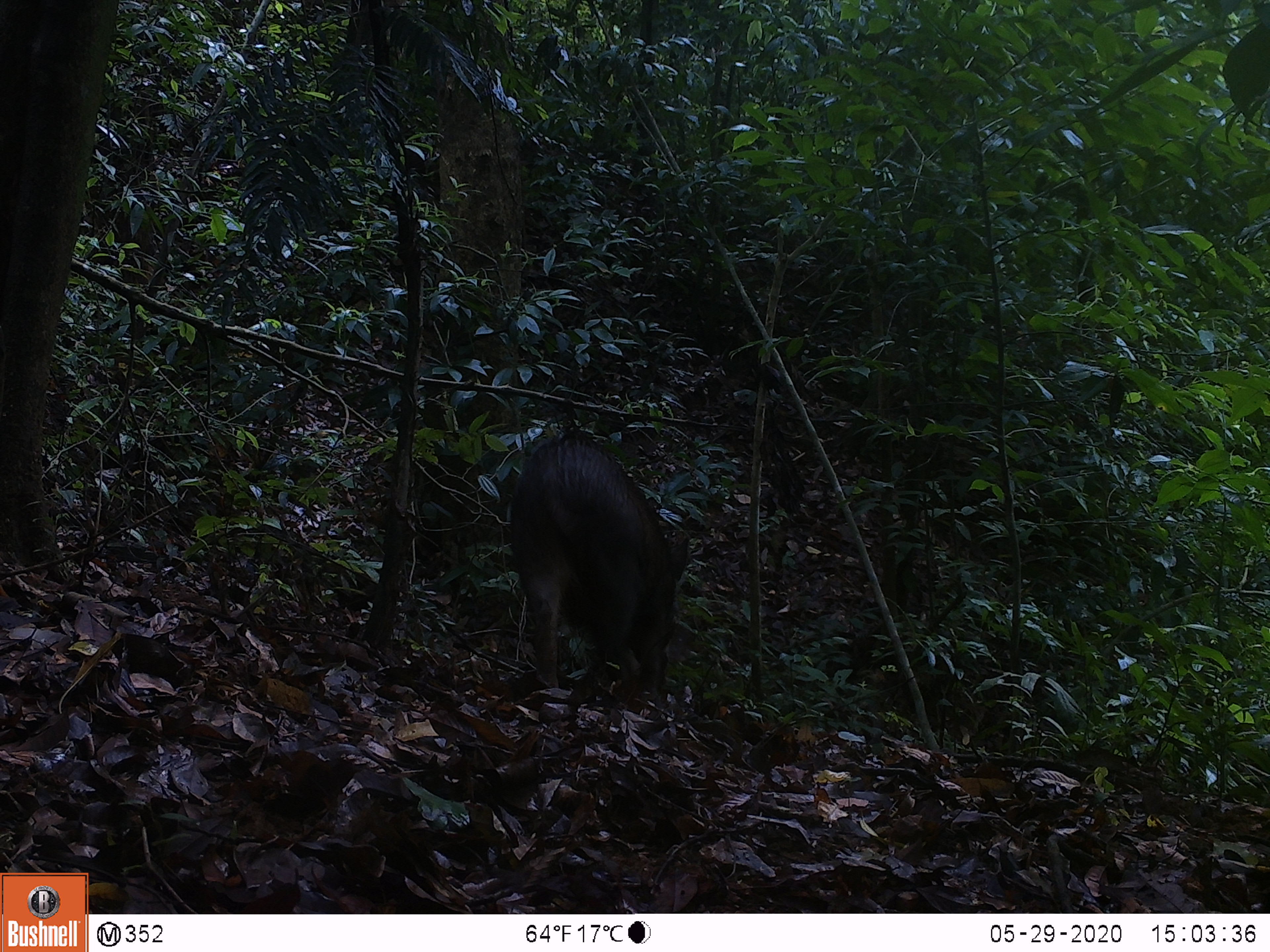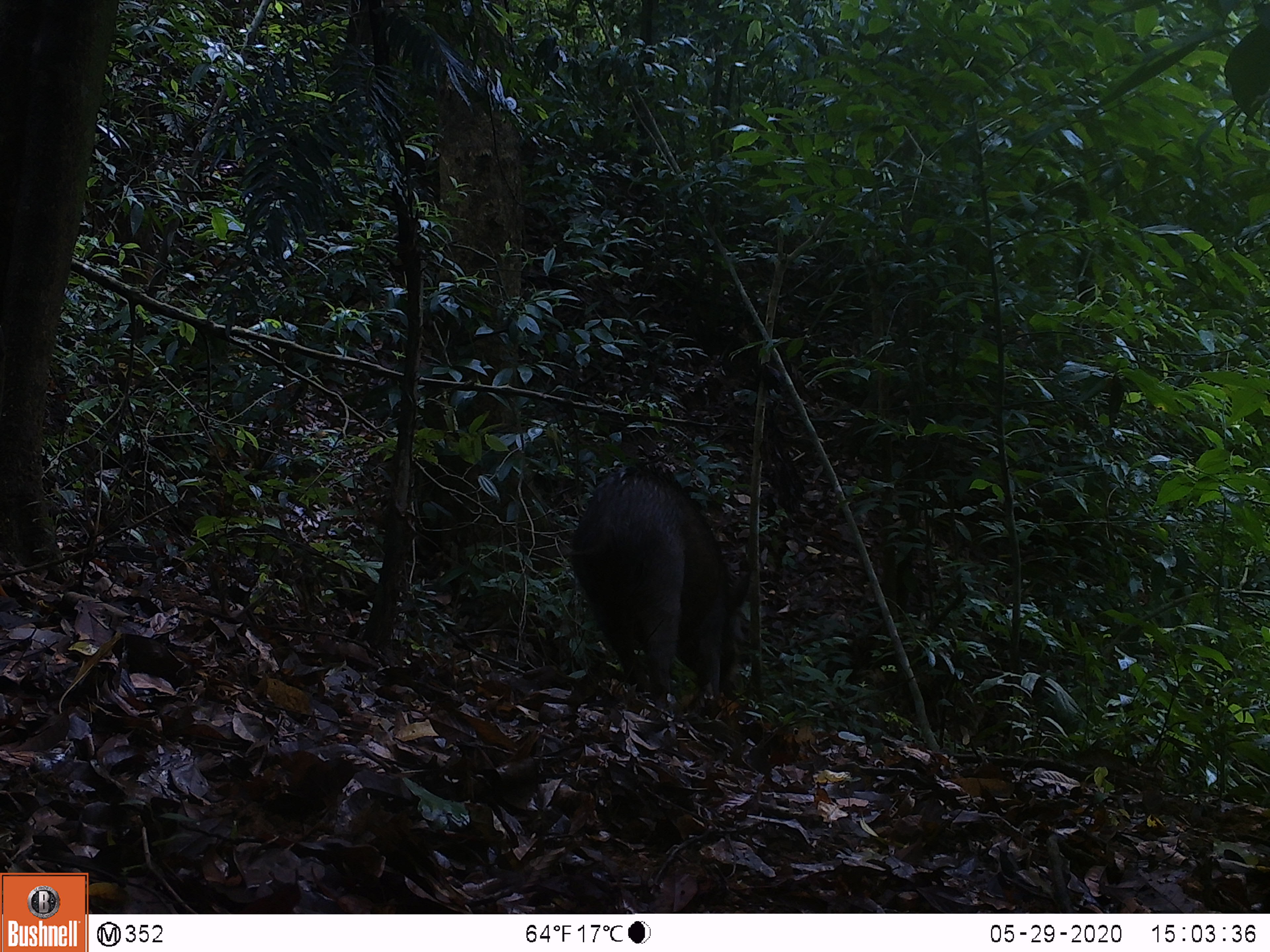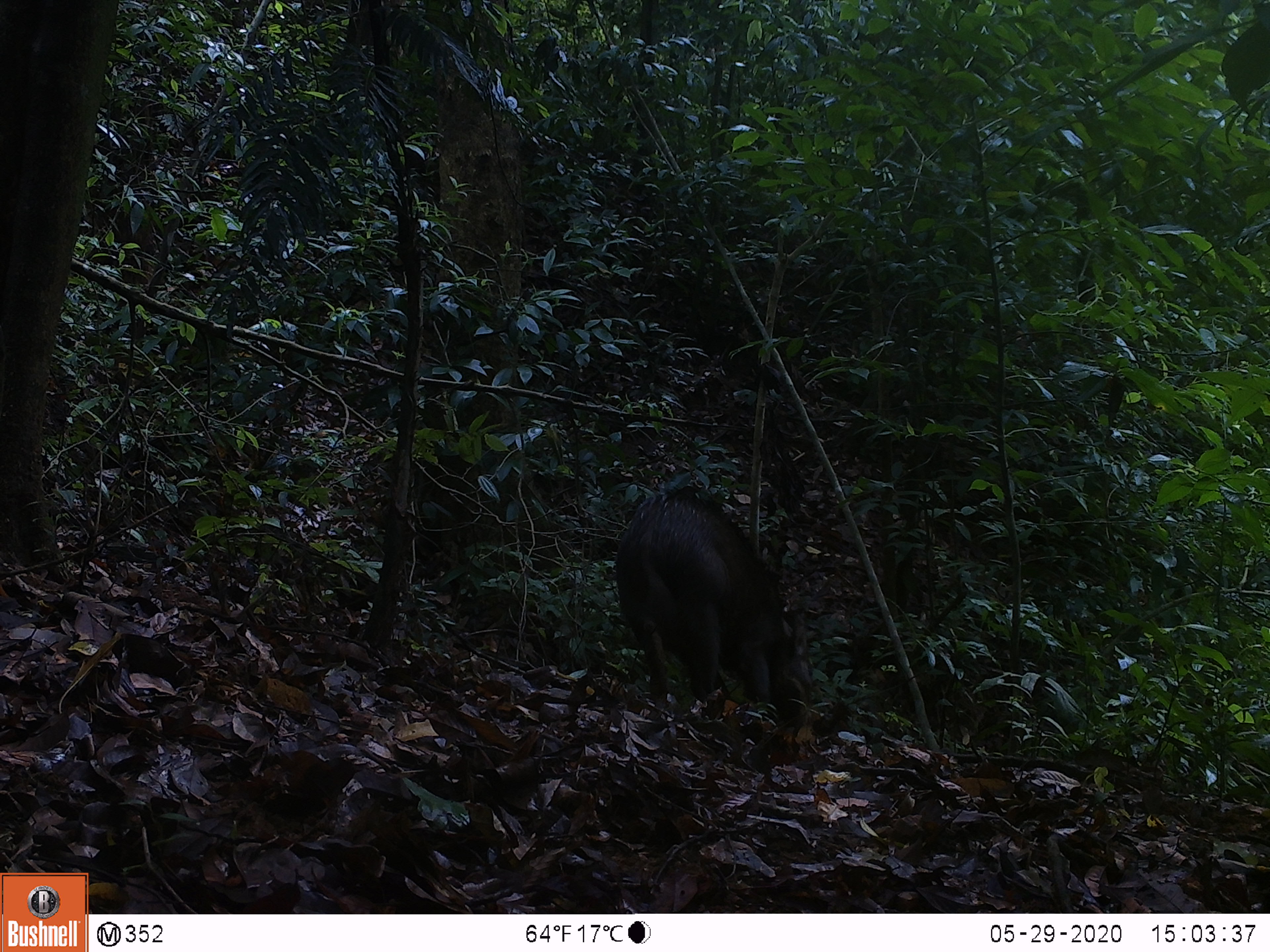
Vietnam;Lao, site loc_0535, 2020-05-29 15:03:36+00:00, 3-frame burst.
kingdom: Animalia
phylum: Chordata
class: Mammalia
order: Artiodactyla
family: Suidae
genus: Sus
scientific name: Sus scrofa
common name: eurasian wild pig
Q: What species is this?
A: Eurasian wild pig (Sus scrofa).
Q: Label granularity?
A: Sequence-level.